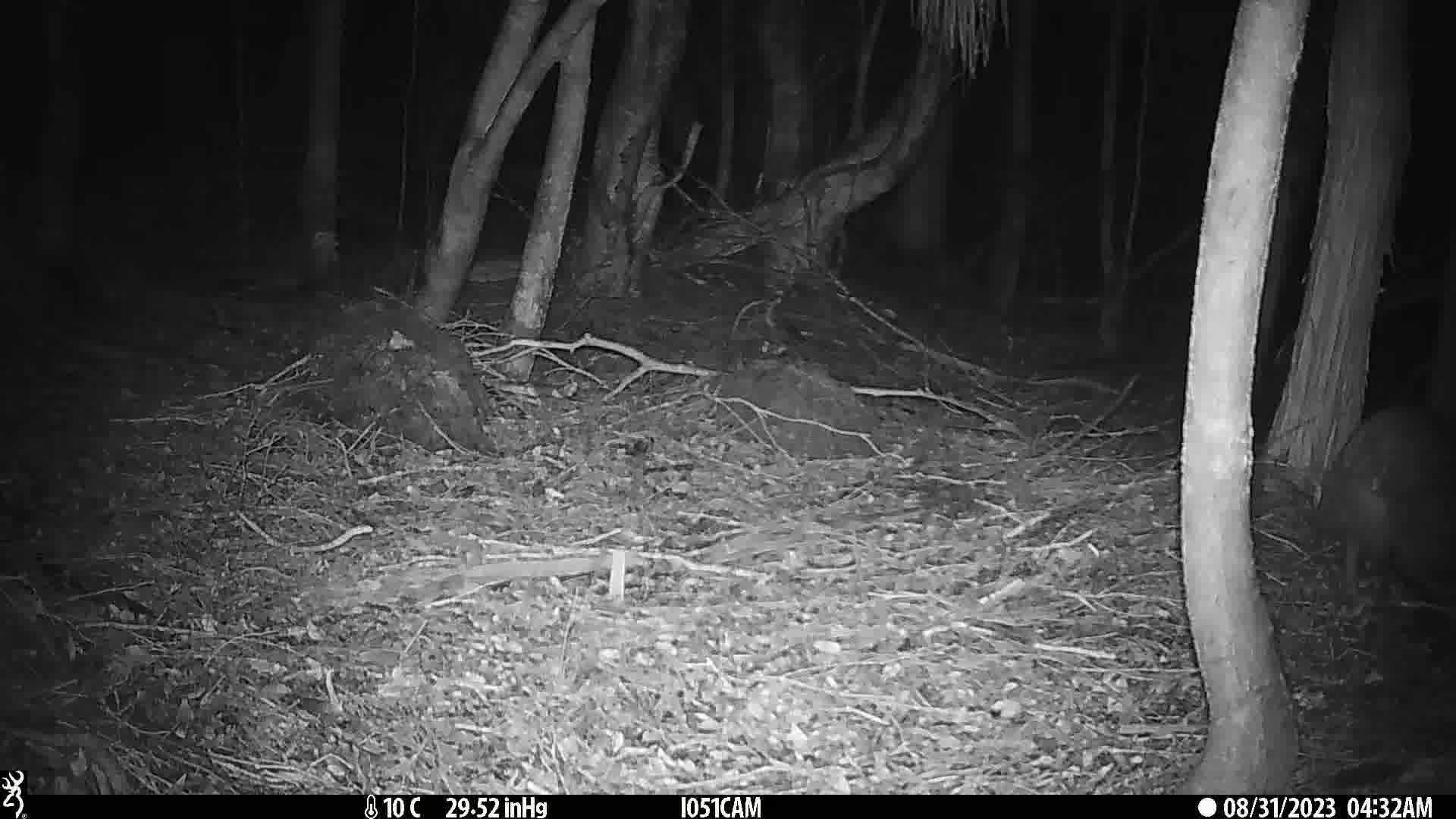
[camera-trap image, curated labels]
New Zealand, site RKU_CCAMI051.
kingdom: Animalia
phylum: Chordata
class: Aves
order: Apterygiformes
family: Apterygidae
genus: Apteryx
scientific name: Apteryx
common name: kiwi